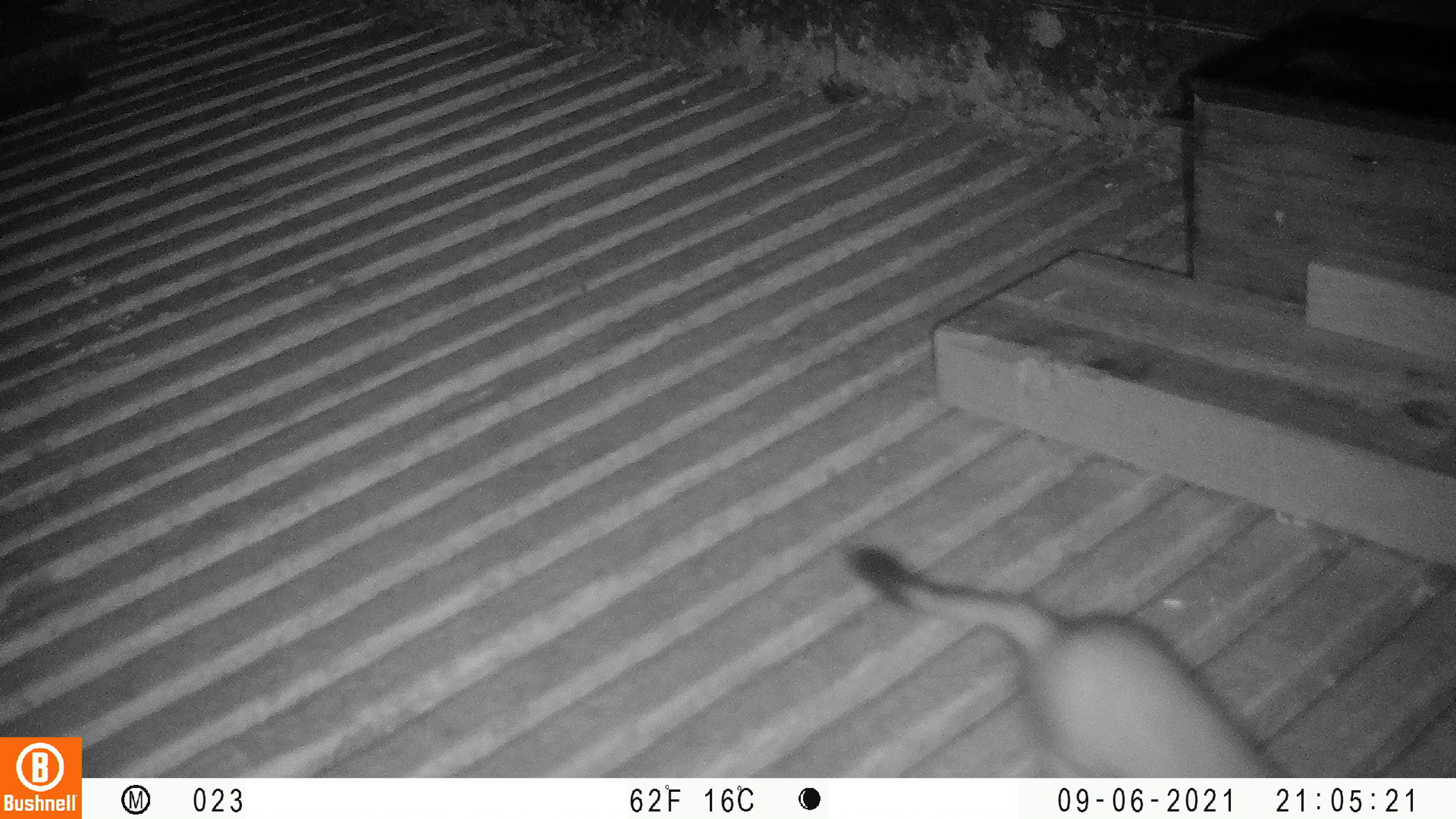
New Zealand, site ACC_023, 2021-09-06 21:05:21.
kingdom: Animalia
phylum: Chordata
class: Mammalia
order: Carnivora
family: Mustelidae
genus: Mustela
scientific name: Mustela erminea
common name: stoat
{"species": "stoat (Mustela erminea)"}